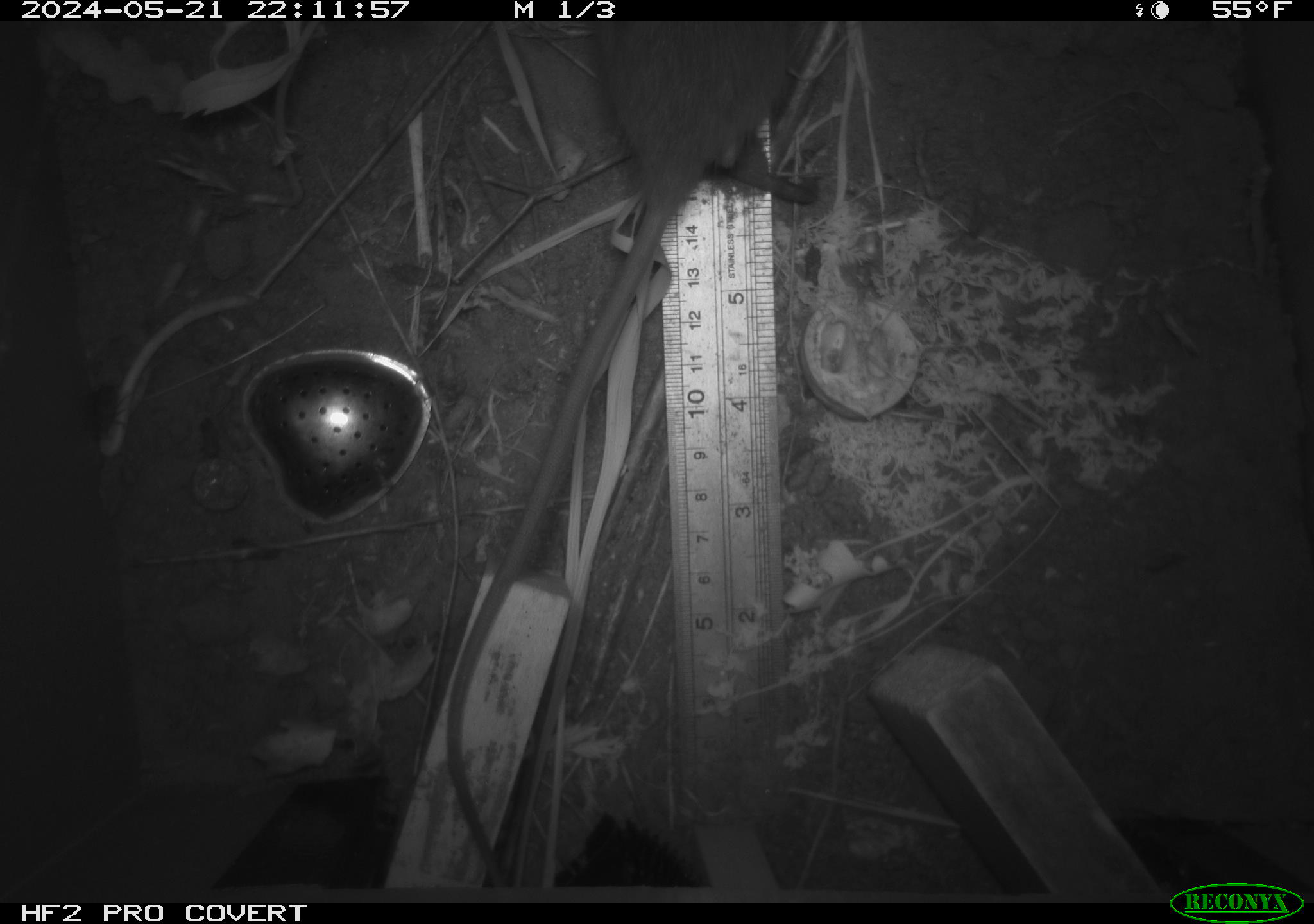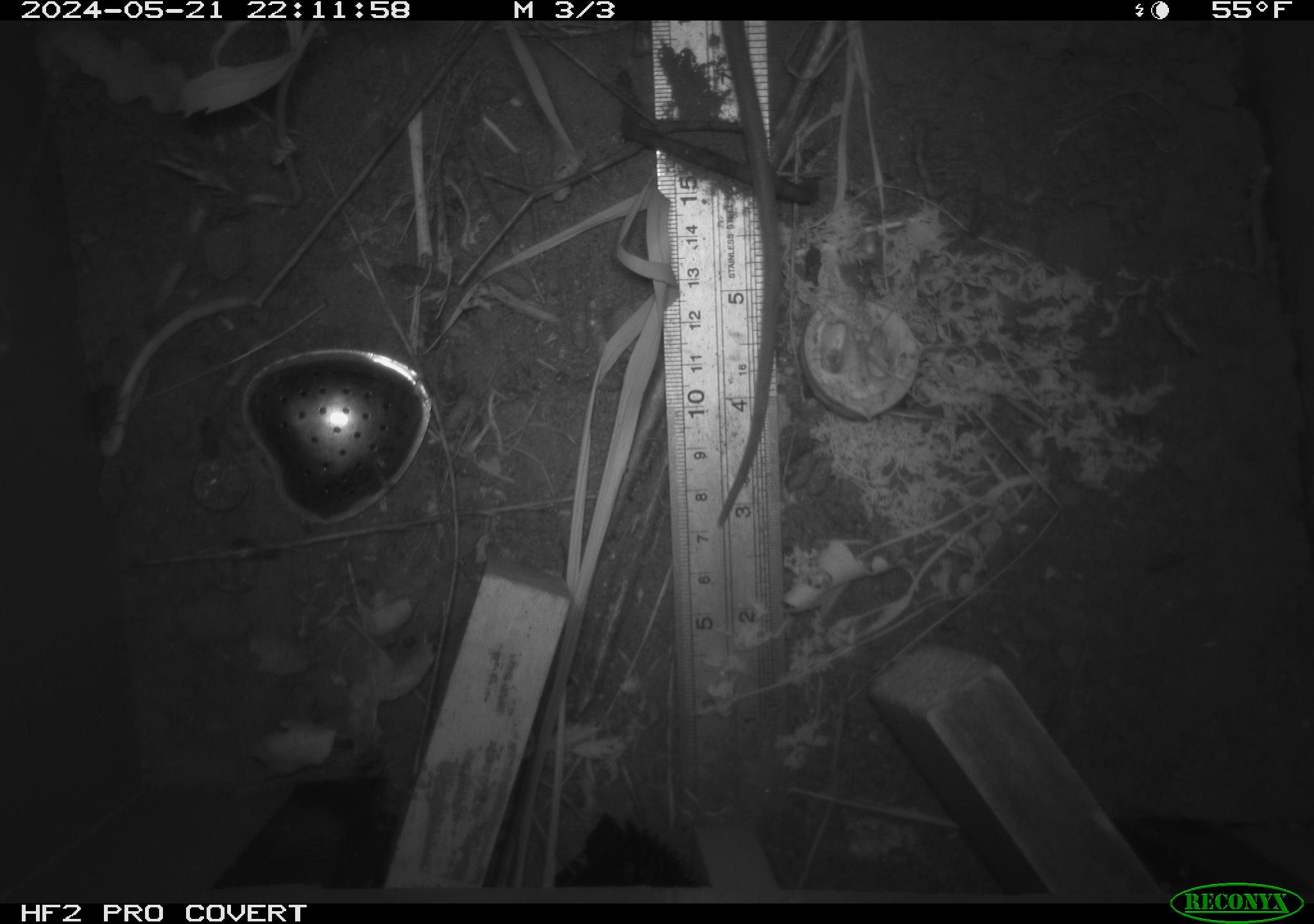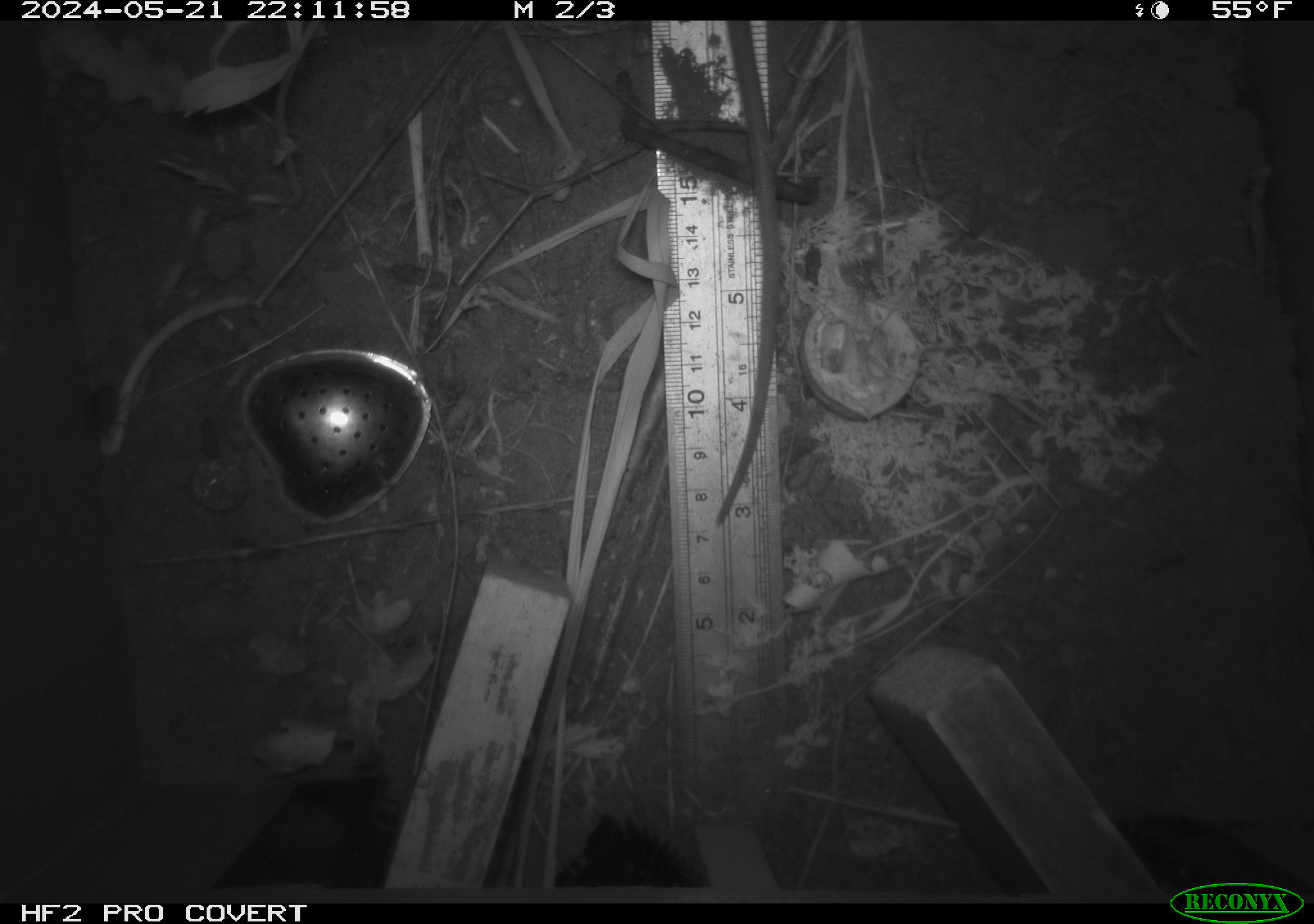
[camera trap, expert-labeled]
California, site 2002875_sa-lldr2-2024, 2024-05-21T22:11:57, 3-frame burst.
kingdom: Animalia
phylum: Chordata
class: Mammalia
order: Rodentia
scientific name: Rodentia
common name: rodent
Rodent (Rodentia).